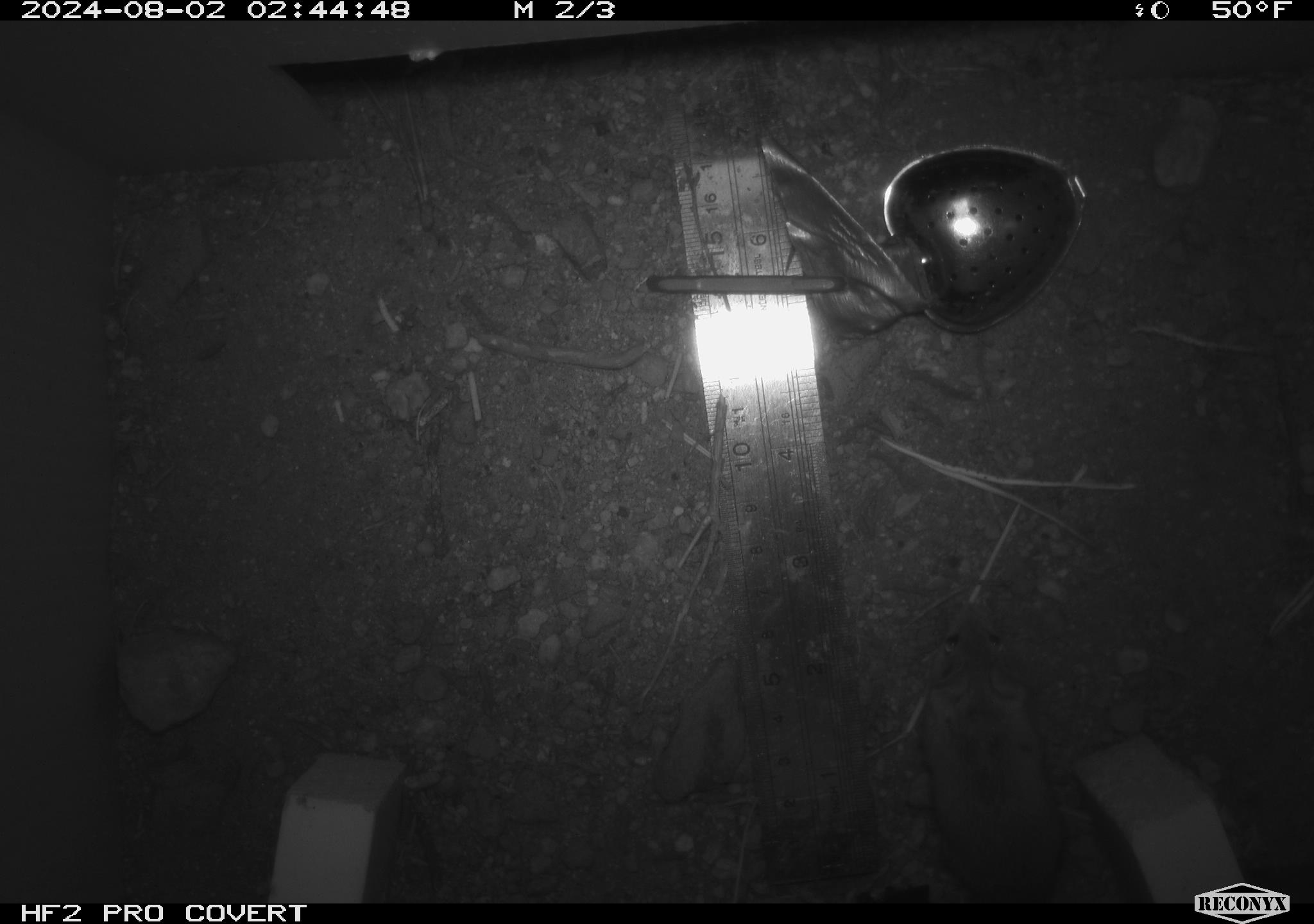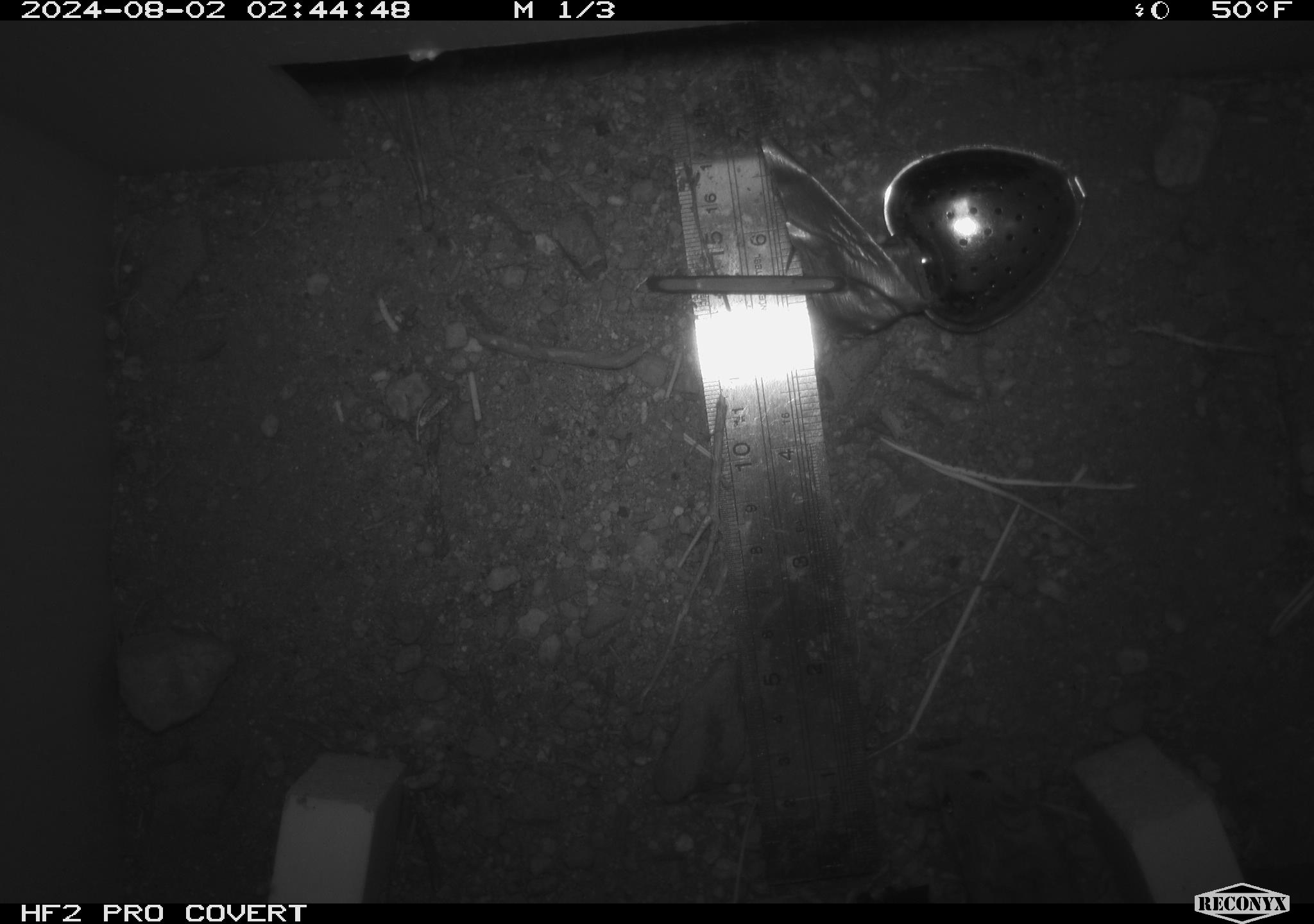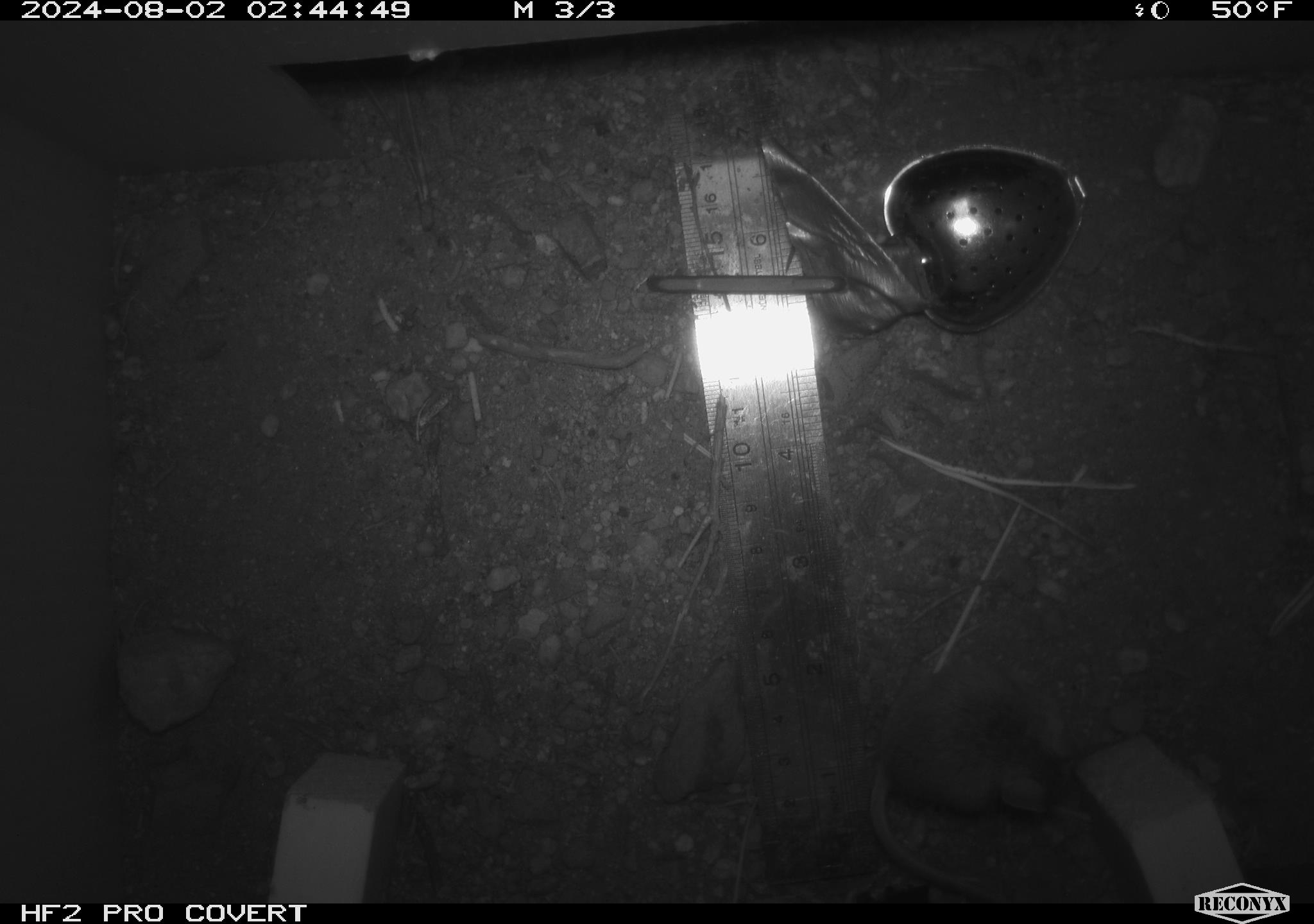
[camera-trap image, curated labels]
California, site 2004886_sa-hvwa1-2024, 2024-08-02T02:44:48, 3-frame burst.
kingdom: Animalia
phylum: Chordata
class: Mammalia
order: Rodentia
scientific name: Rodentia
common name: mouse species